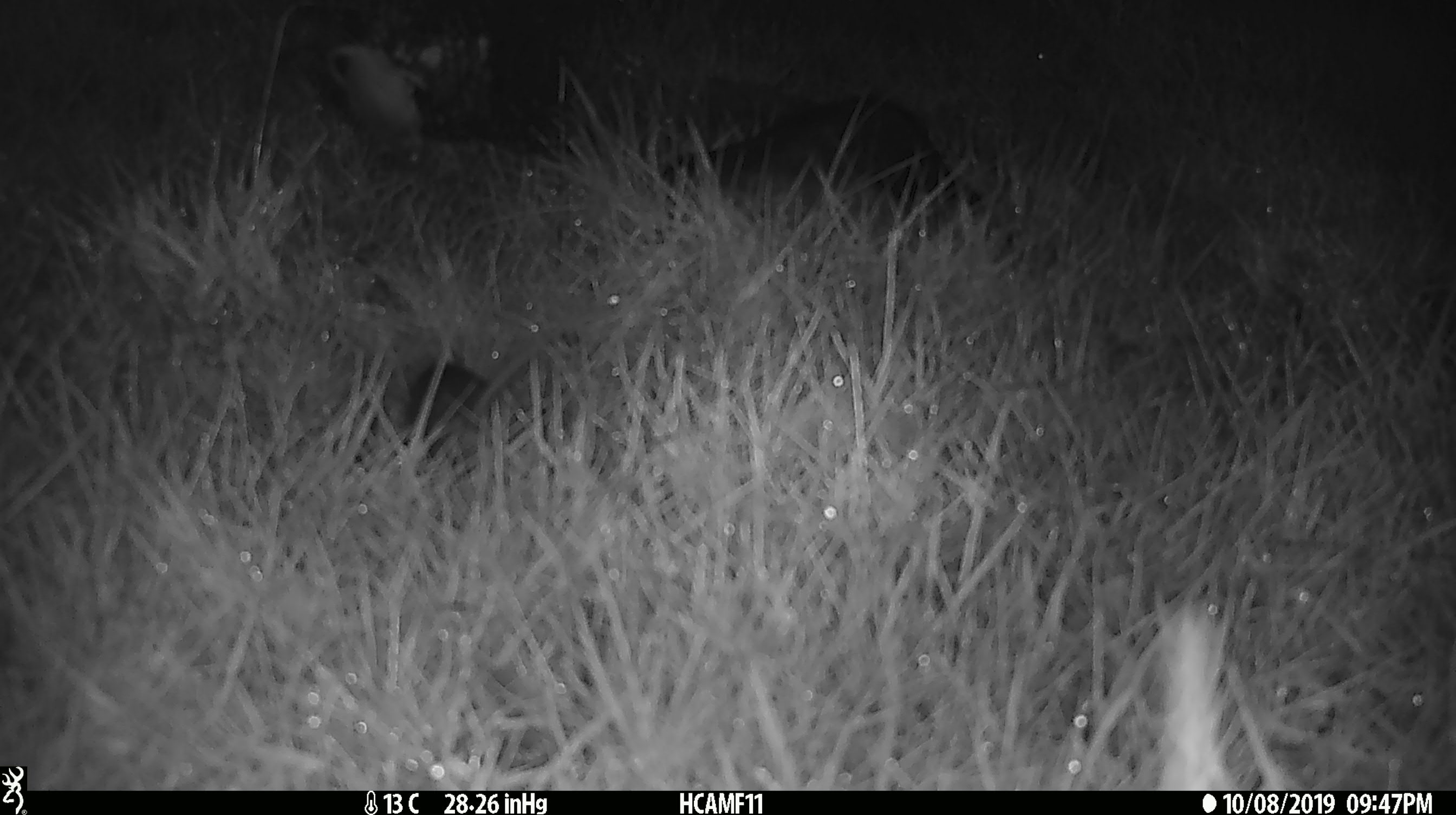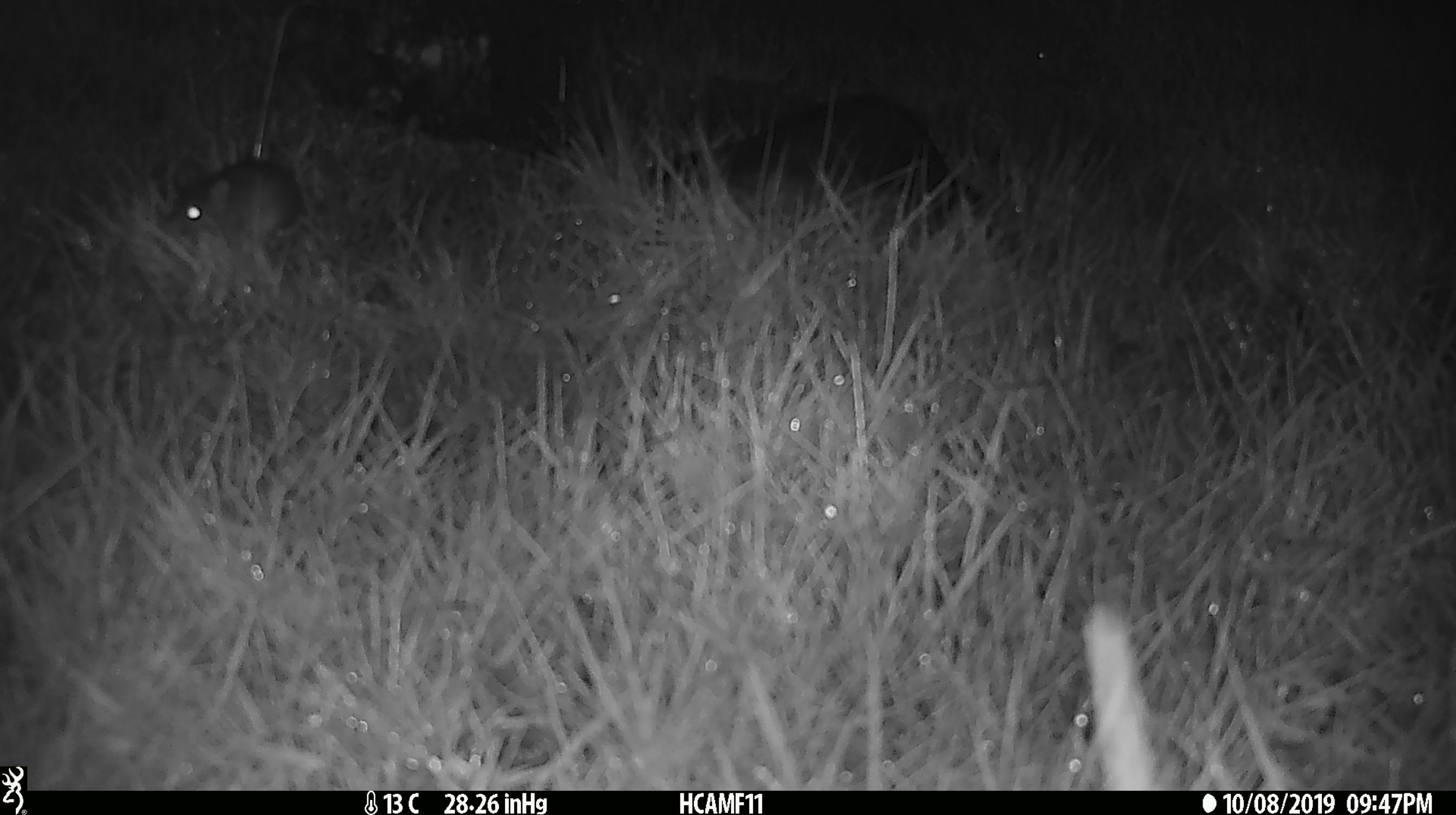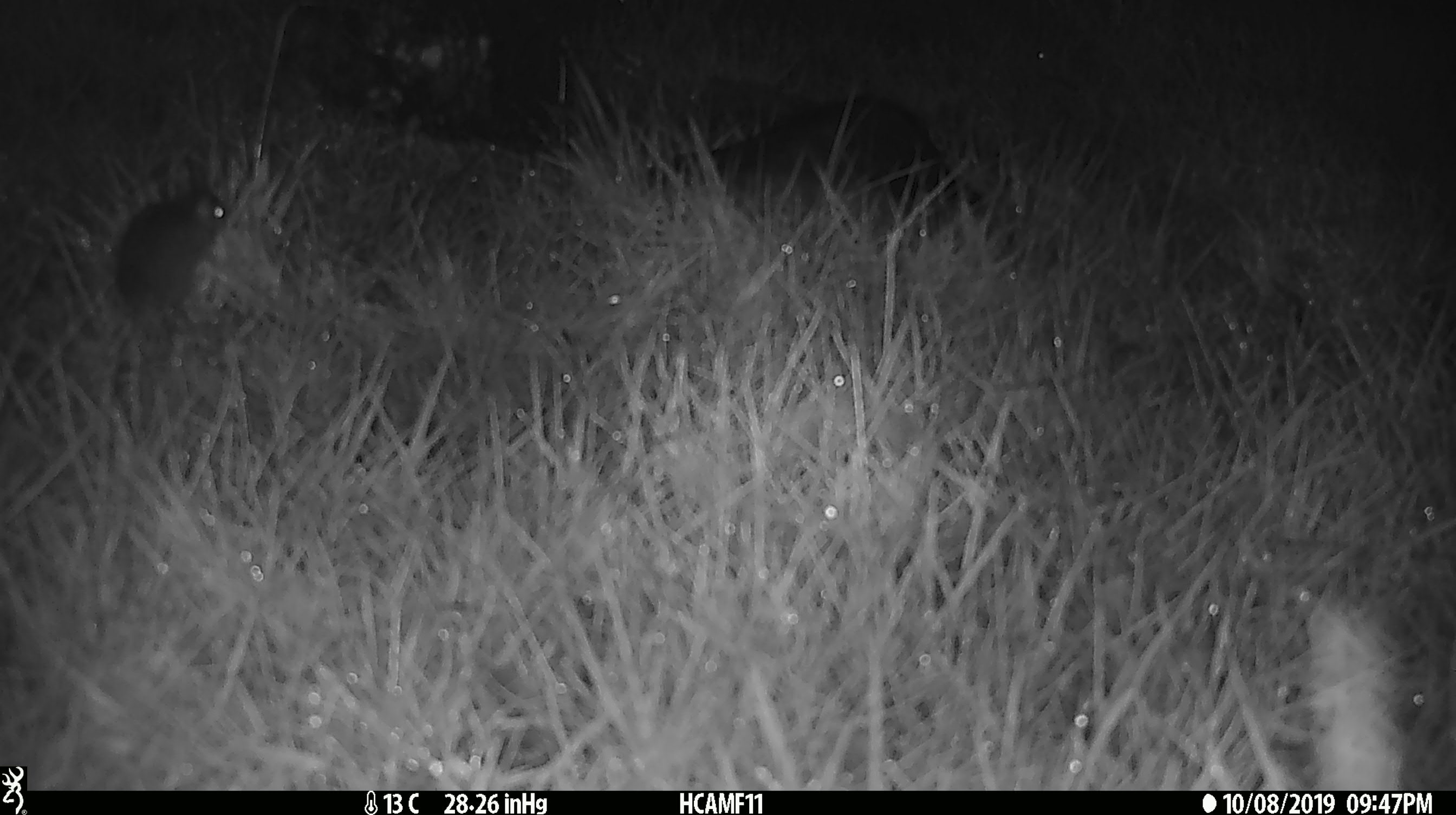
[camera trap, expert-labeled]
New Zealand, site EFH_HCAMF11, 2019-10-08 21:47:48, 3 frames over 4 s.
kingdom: Animalia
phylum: Chordata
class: Mammalia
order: Rodentia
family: Muridae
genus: Mus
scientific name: Mus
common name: mouse